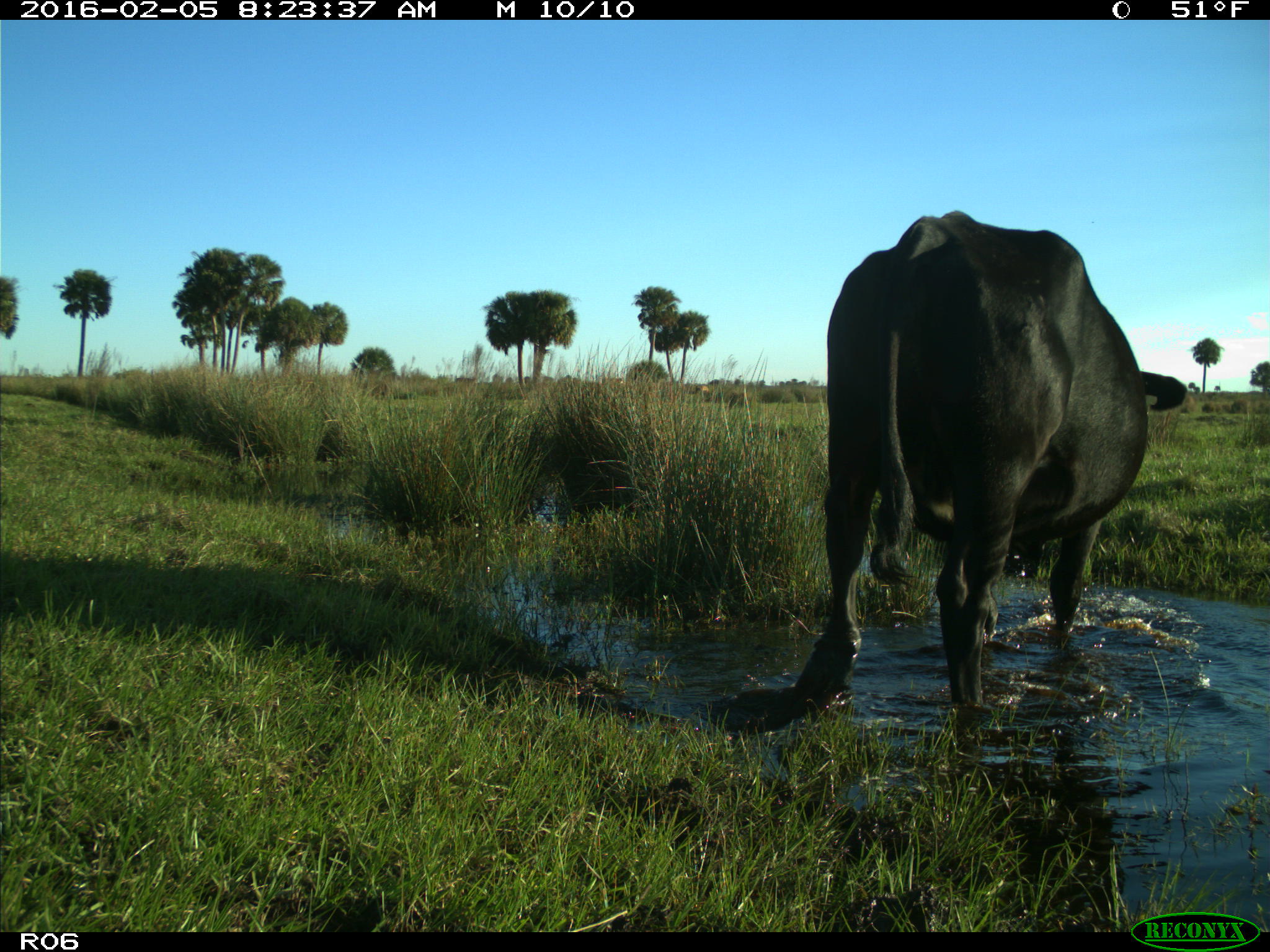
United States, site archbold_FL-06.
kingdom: Animalia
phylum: Chordata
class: Mammalia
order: Artiodactyla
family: Bovidae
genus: Bos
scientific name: Bos taurus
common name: domestic cow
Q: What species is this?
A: Bos taurus (domestic cow).